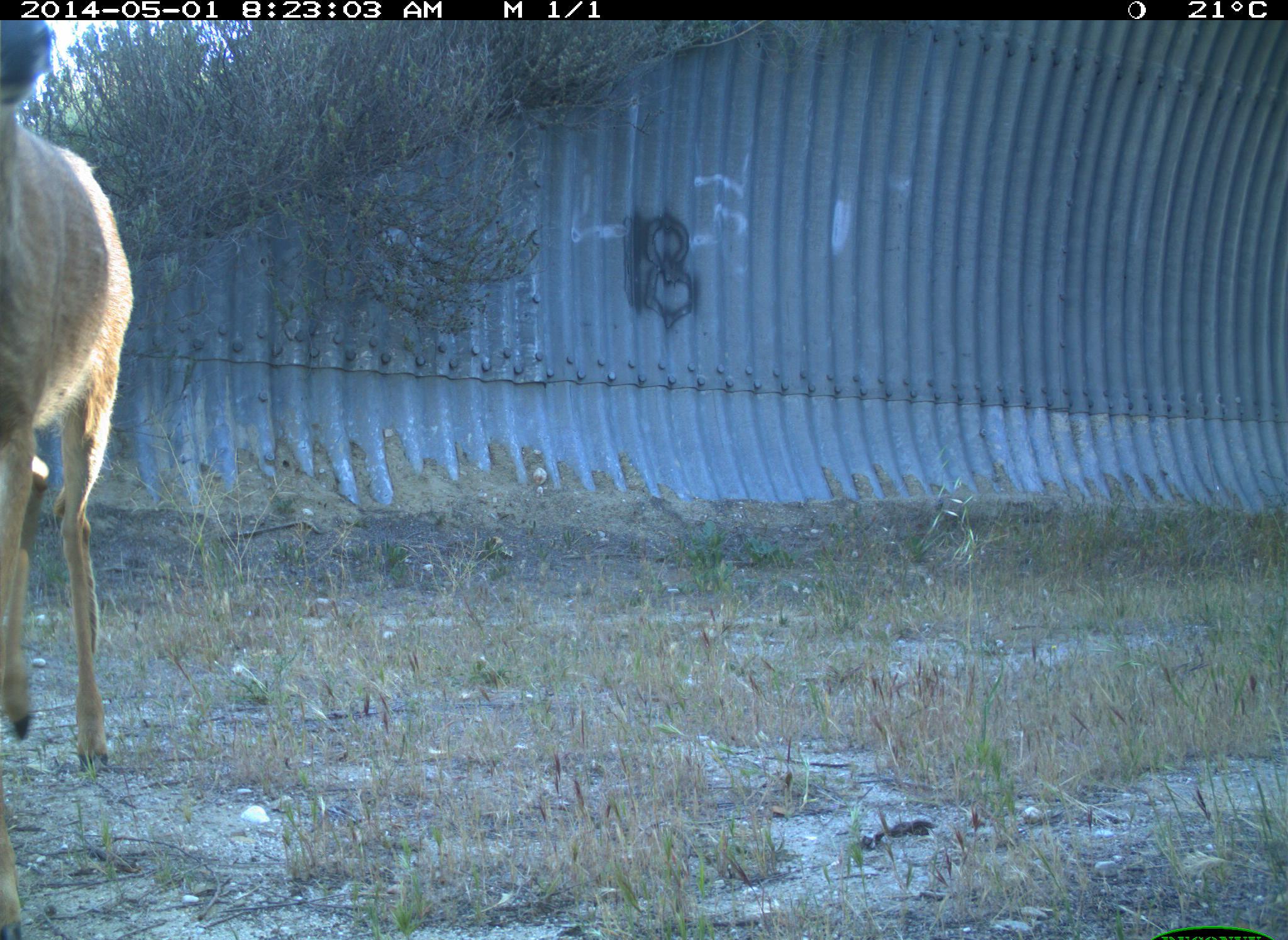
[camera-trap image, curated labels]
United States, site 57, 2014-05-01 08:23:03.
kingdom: Animalia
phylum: Chordata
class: Mammalia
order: Artiodactyla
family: Cervidae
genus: Odocoileus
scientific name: Odocoileus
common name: deer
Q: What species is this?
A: Deer (Odocoileus).